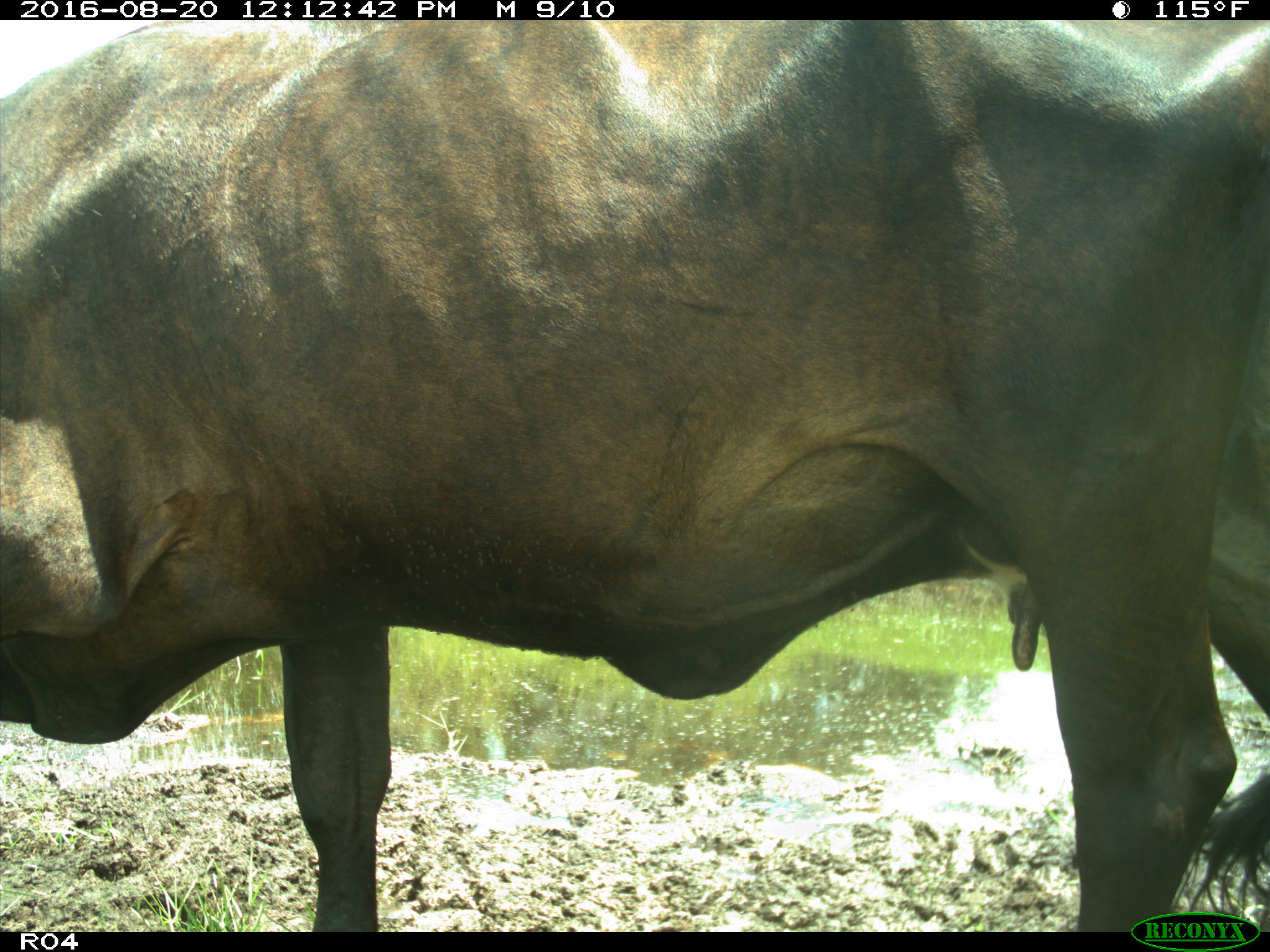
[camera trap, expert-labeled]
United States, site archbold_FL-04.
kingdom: Animalia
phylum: Chordata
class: Mammalia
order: Artiodactyla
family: Bovidae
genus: Bos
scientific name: Bos taurus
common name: domestic cow